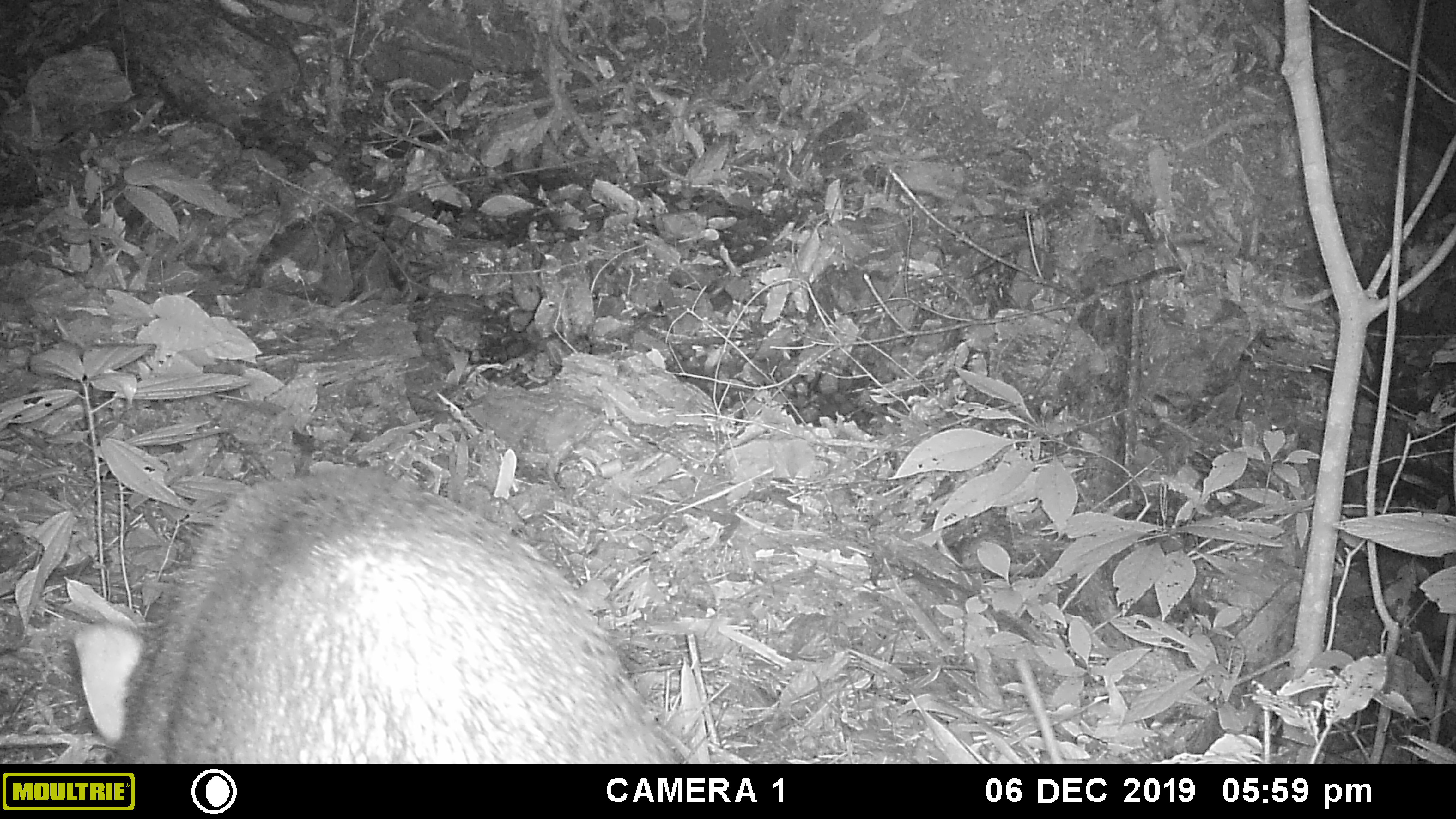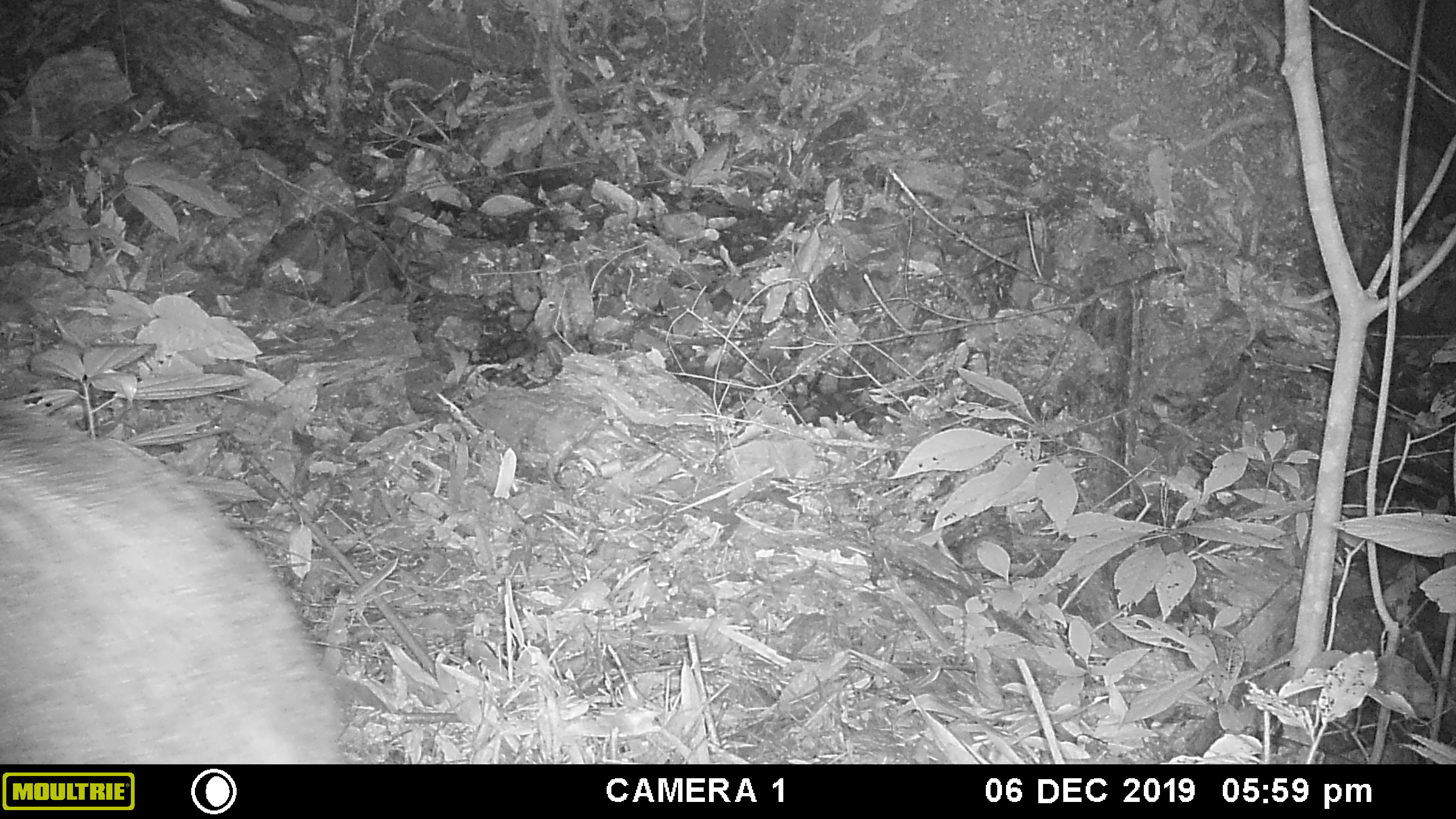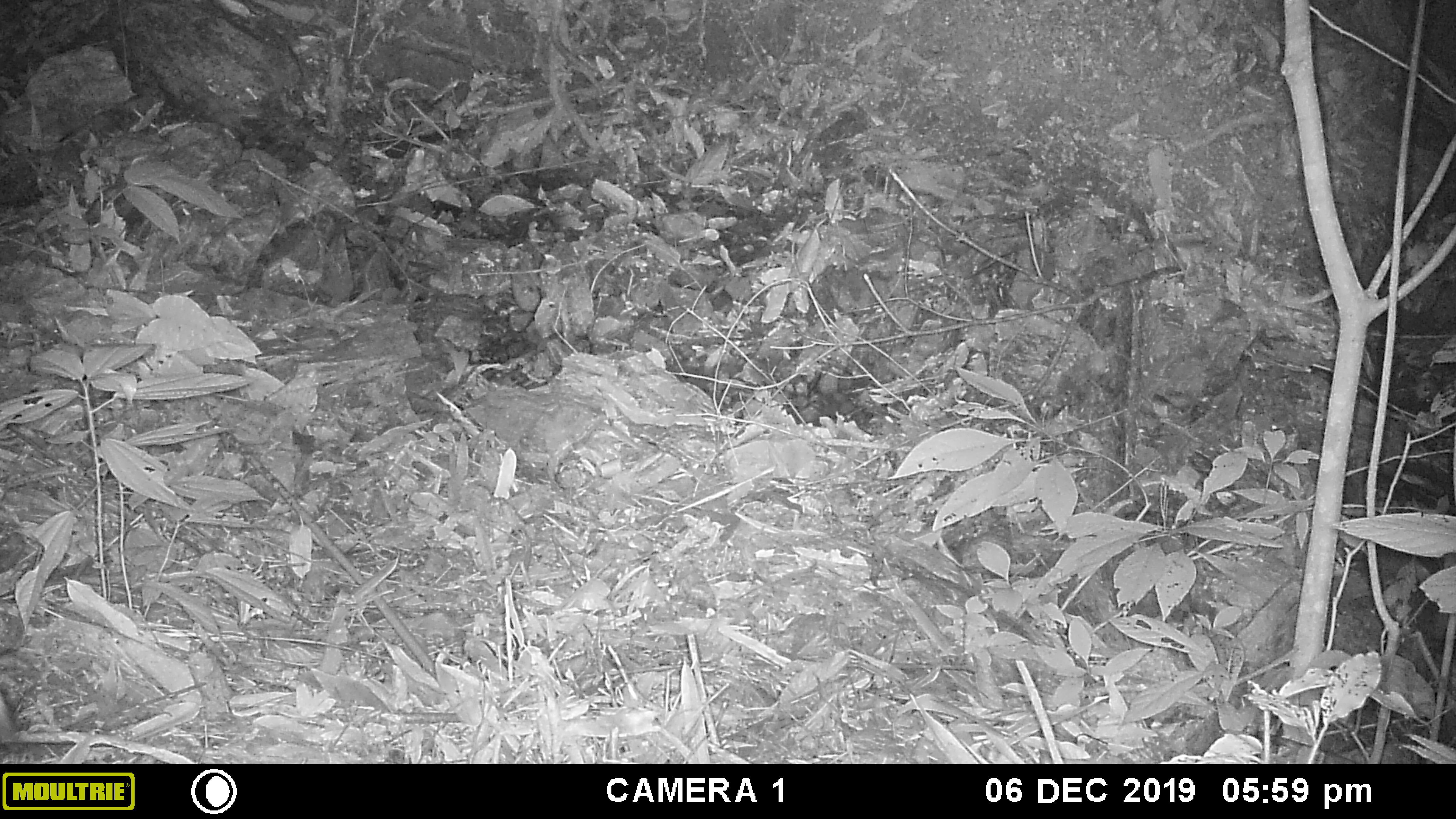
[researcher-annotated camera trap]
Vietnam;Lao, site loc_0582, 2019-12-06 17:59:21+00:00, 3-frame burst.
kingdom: Animalia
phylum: Chordata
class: Mammalia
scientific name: Mammalia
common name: mammal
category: unidentified mammal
Unidentified mammal (mammal) (Mammalia). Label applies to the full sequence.